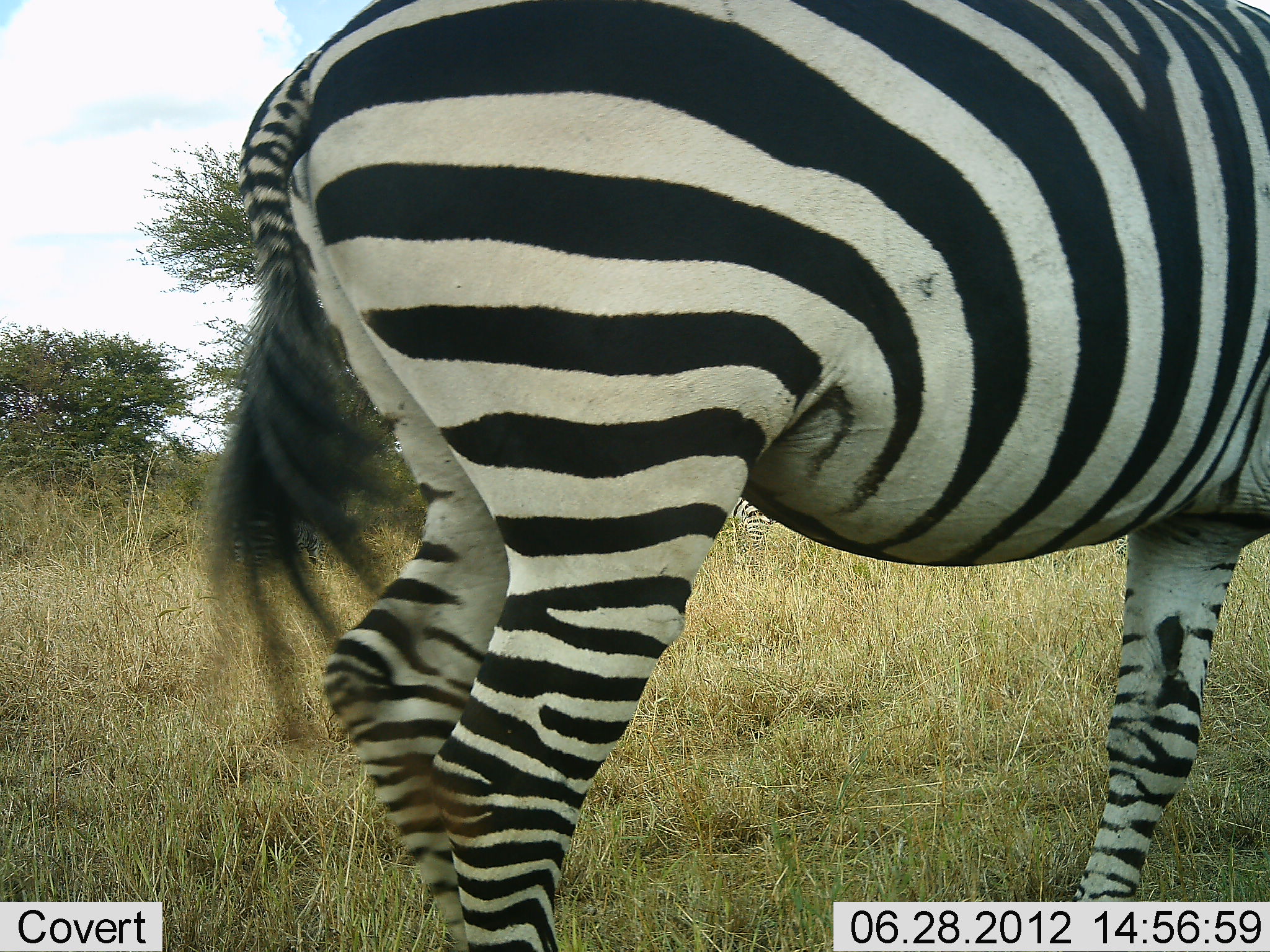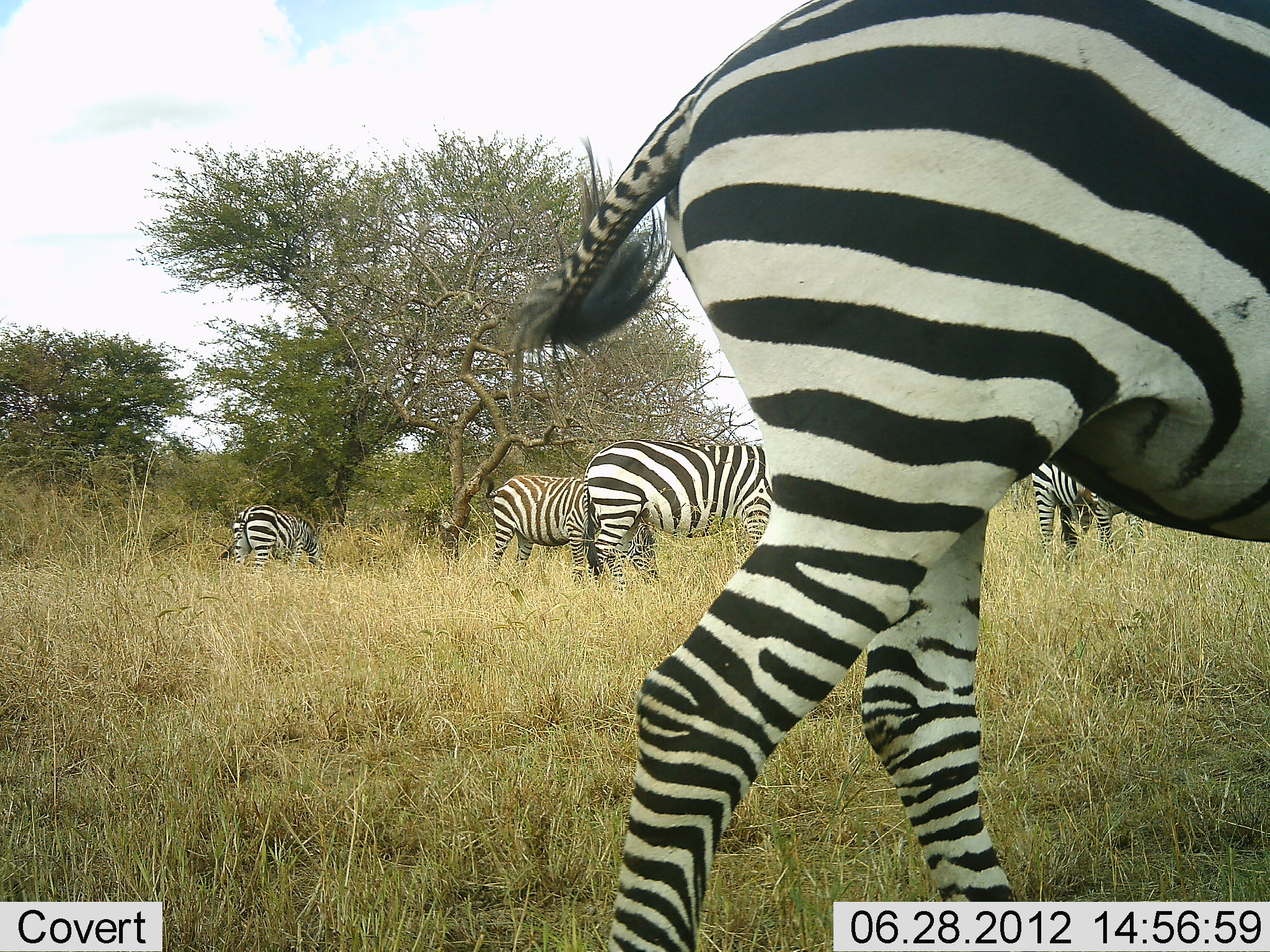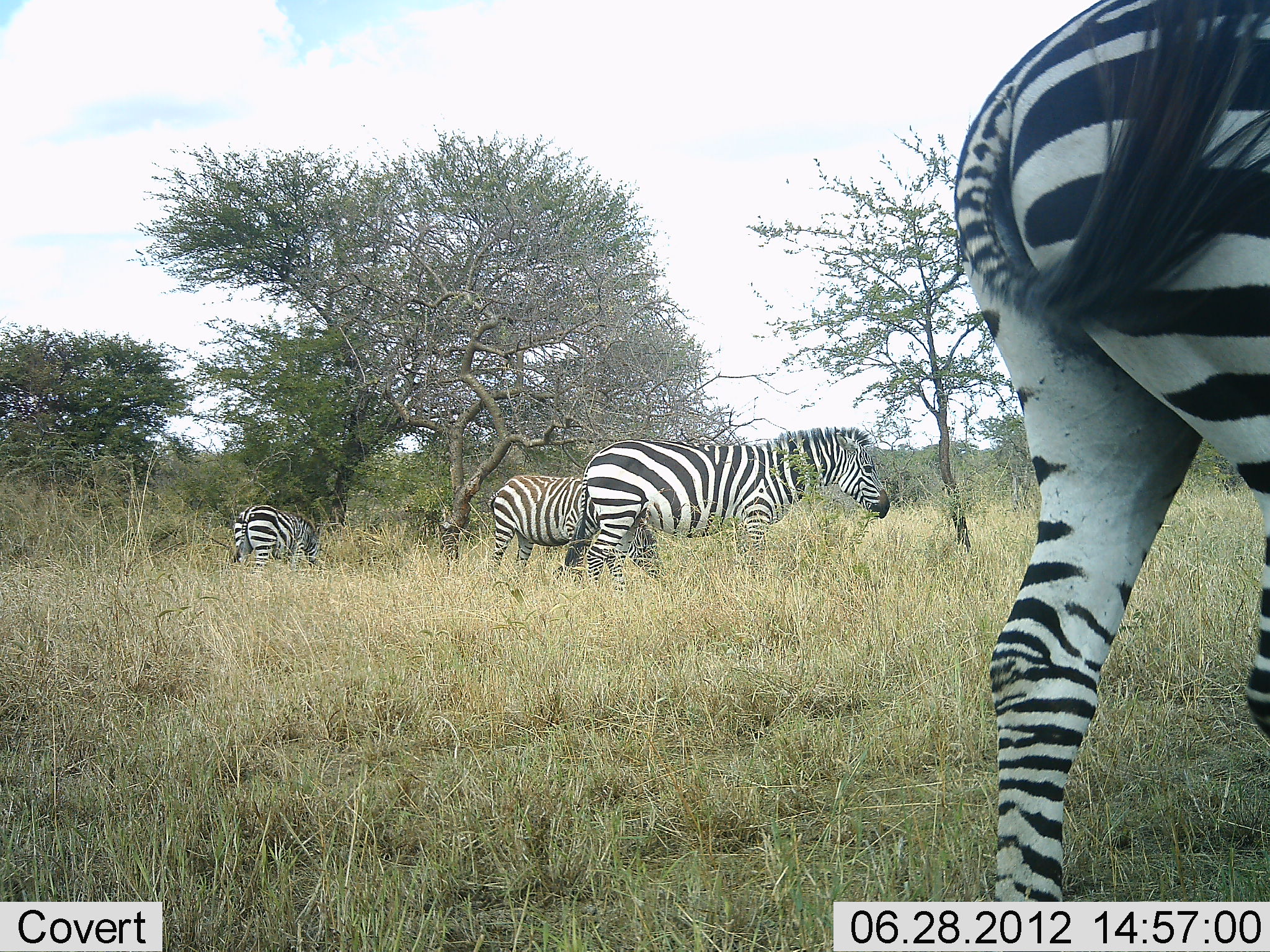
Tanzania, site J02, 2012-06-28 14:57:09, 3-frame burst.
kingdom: Animalia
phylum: Chordata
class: Mammalia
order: Perissodactyla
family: Equidae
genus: Equus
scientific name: Equus quagga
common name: plains zebra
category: zebra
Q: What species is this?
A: Zebra (plains zebra) (Equus quagga).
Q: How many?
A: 5.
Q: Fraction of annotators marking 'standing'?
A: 50%.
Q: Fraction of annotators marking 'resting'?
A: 0%.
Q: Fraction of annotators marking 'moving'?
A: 90%.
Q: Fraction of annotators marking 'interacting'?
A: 0%.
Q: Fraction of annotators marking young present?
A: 0%.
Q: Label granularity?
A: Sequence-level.